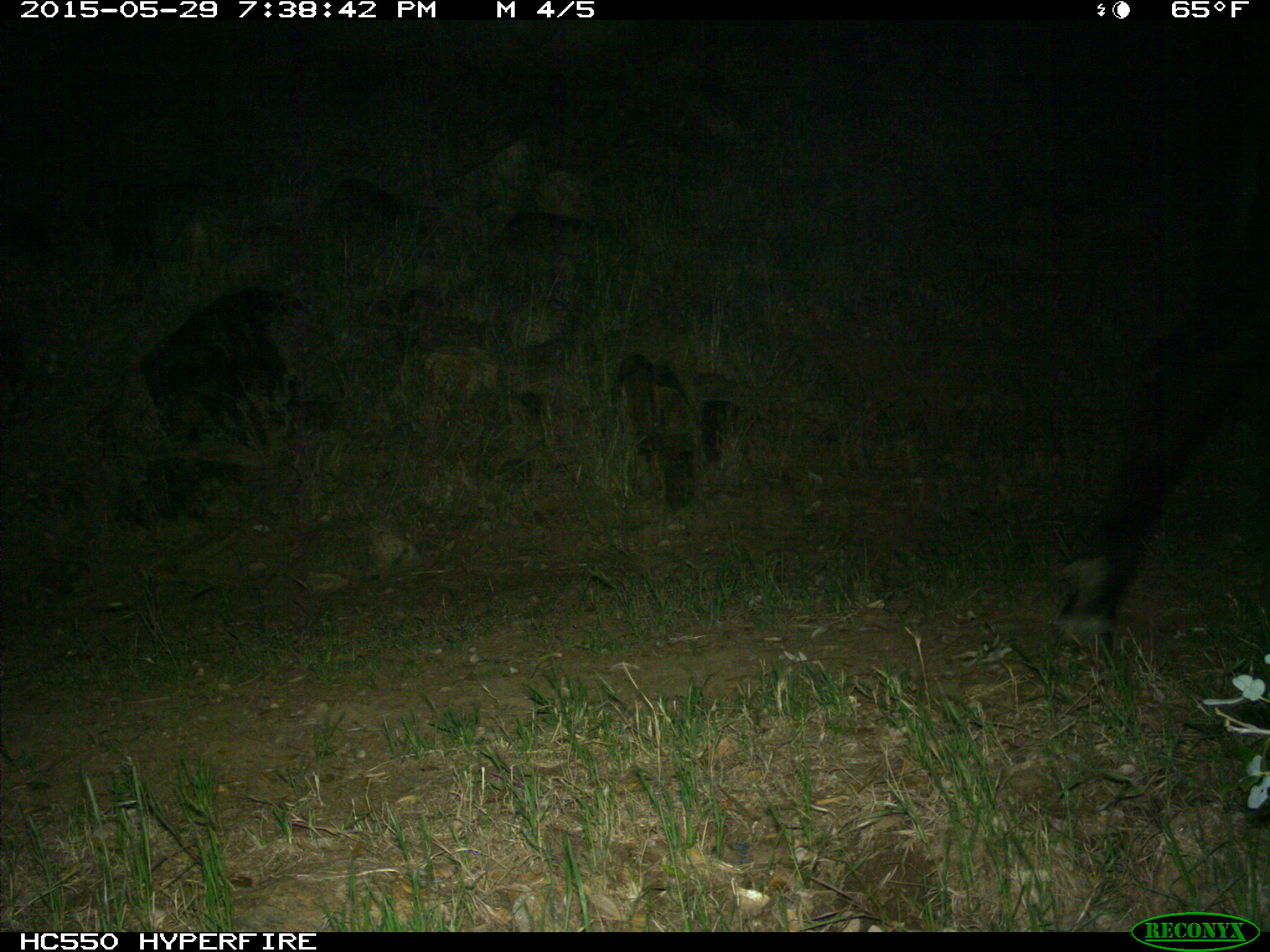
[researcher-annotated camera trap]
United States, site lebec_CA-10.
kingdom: Animalia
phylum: Chordata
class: Mammalia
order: Artiodactyla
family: Bovidae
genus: Bos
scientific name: Bos taurus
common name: domestic cow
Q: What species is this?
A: Bos taurus (domestic cow).